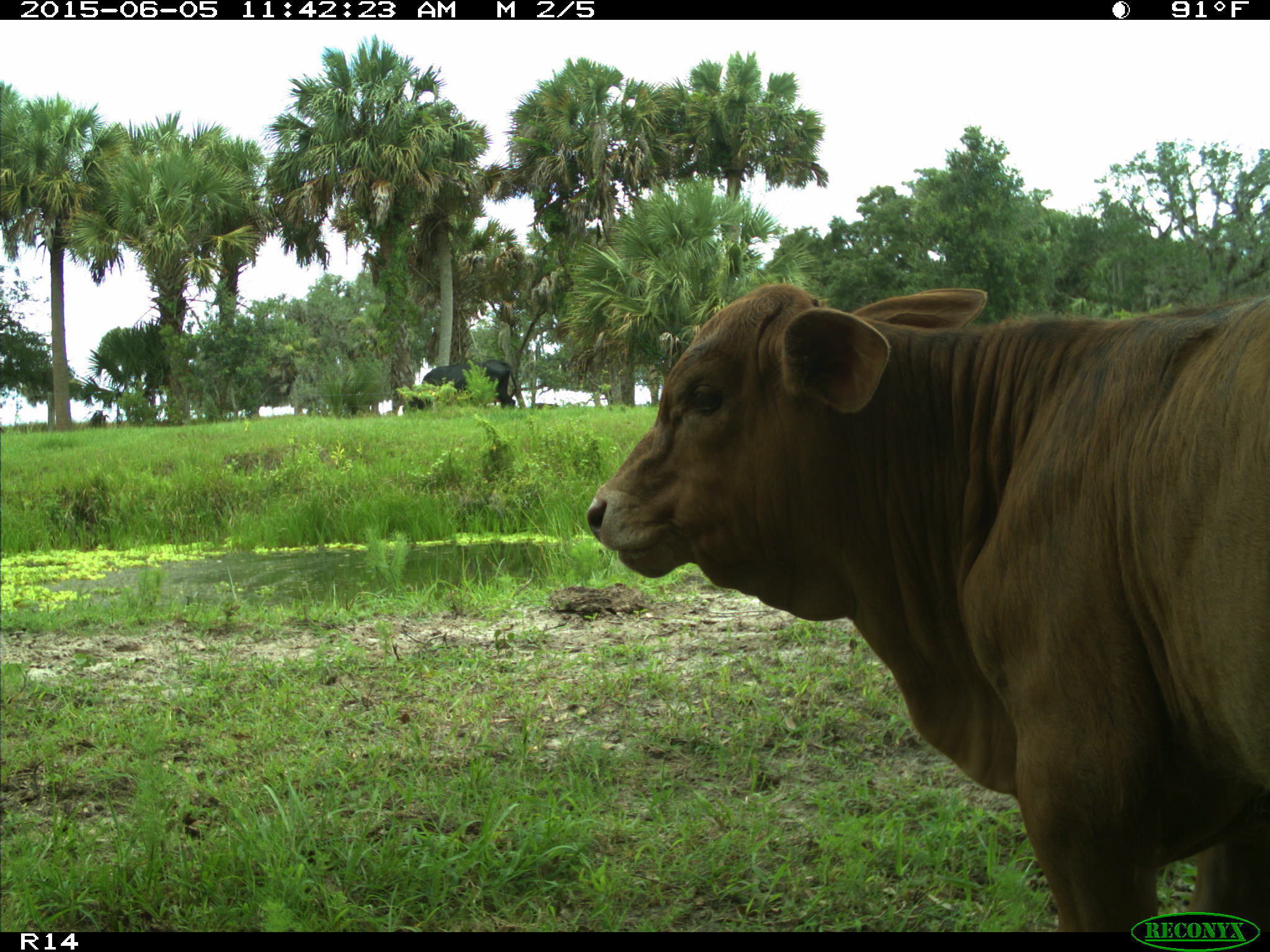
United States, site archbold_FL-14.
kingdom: Animalia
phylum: Chordata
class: Mammalia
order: Artiodactyla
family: Bovidae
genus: Bos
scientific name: Bos taurus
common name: domestic cow